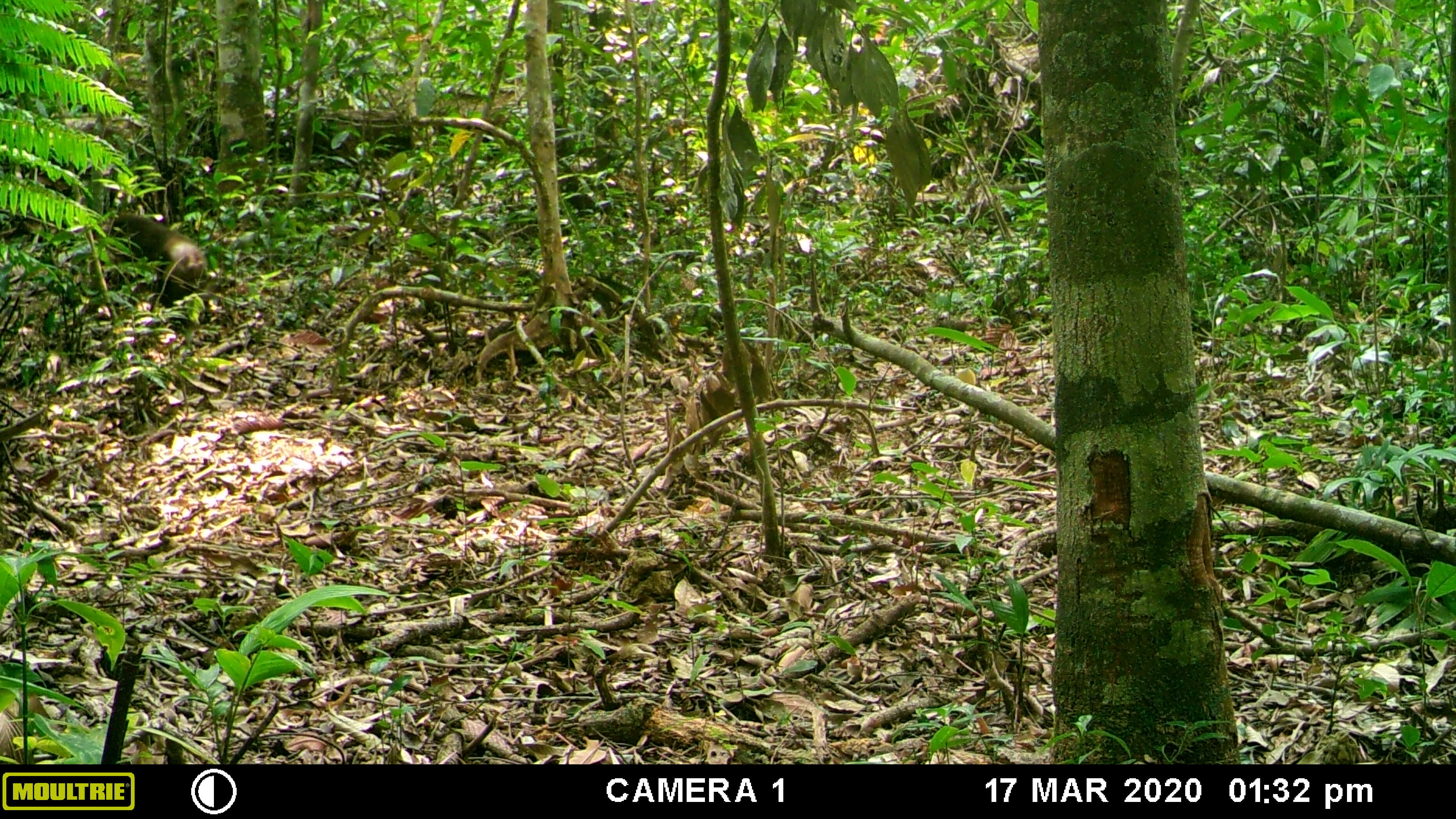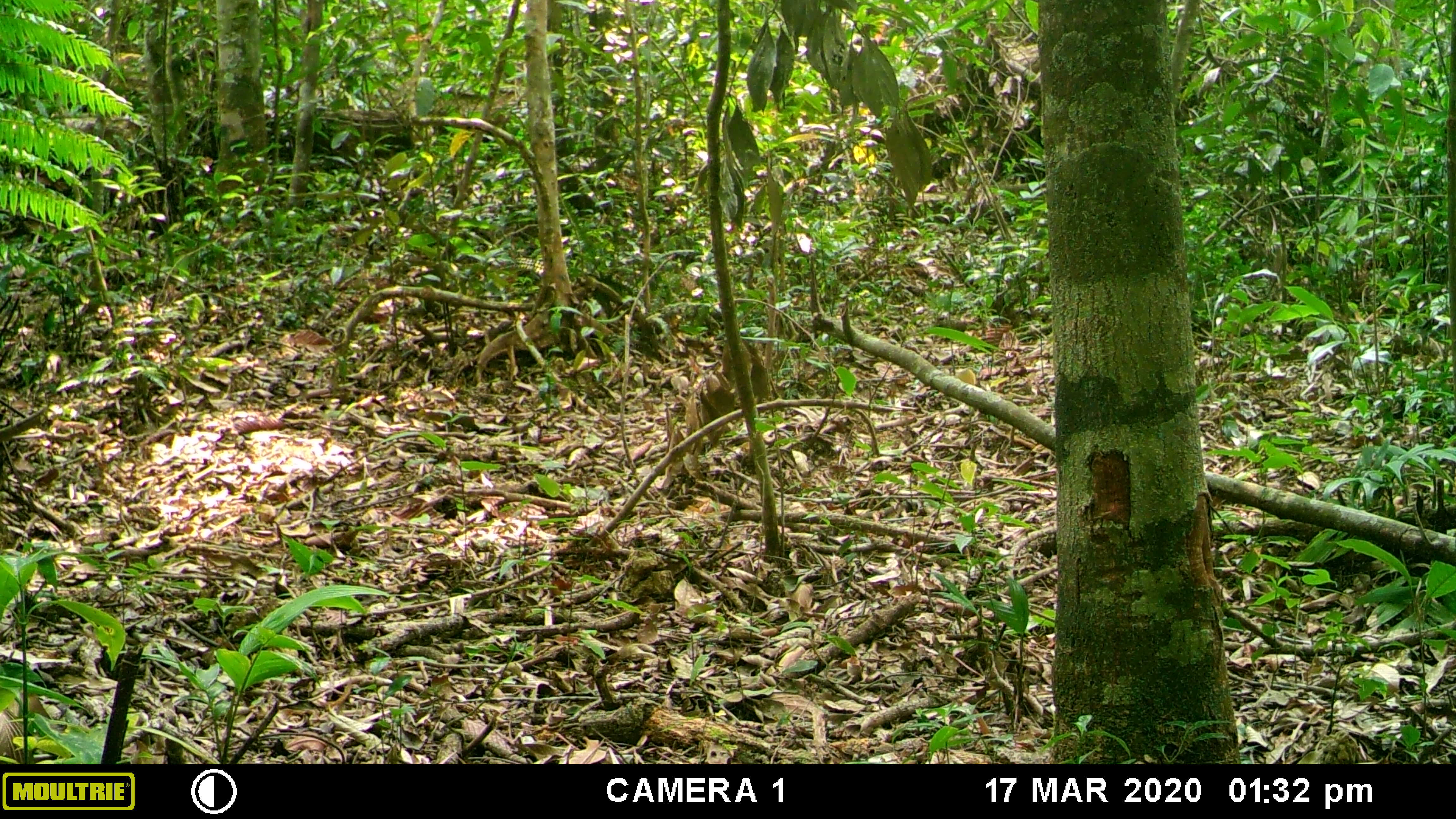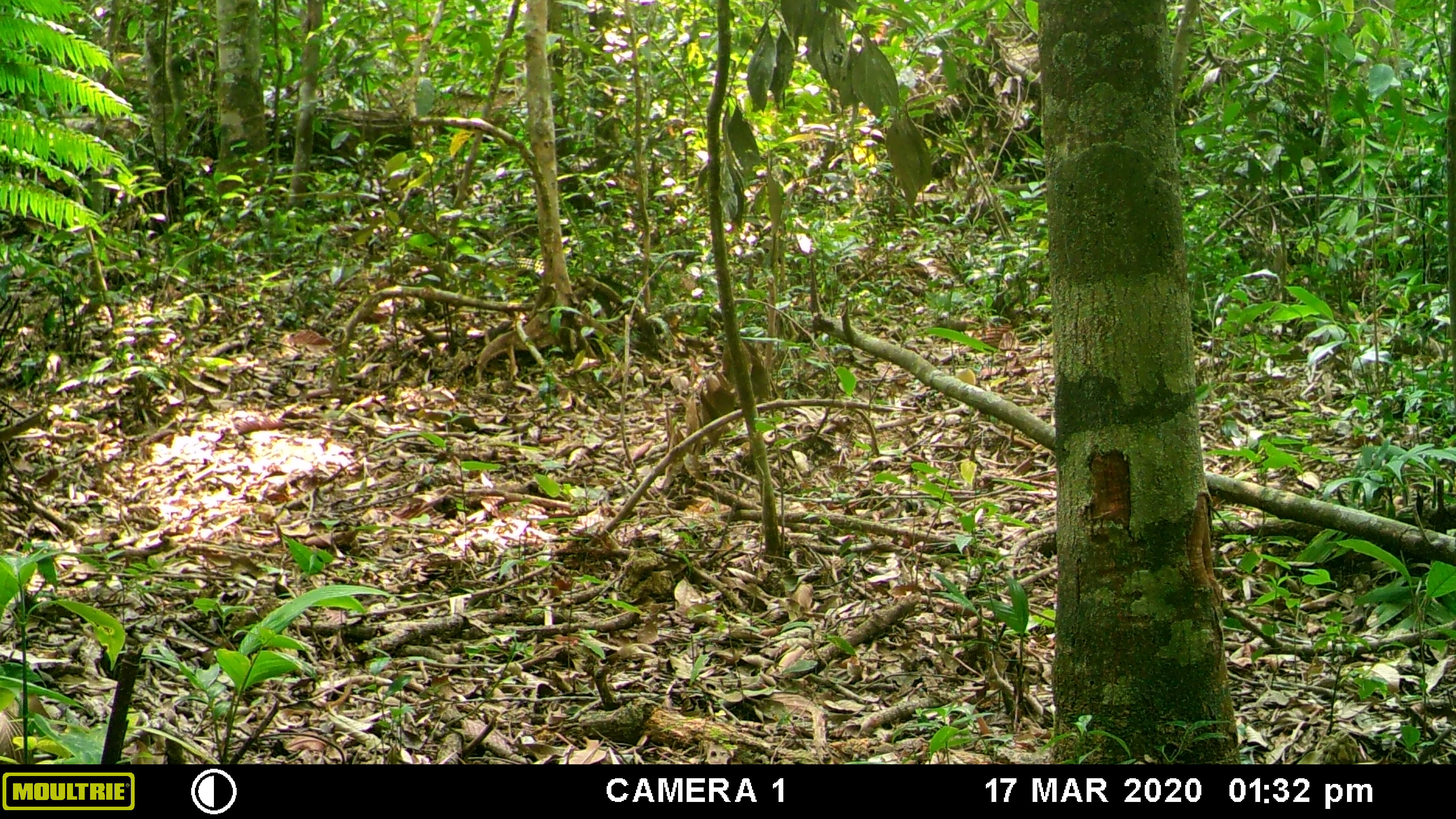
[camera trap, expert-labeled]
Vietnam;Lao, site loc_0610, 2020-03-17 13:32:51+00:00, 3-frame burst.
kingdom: Animalia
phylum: Chordata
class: Mammalia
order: Primates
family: Cercopithecidae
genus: Macaca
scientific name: Macaca arctoides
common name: stump-tailed macaque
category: stump tailed macaque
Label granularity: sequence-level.